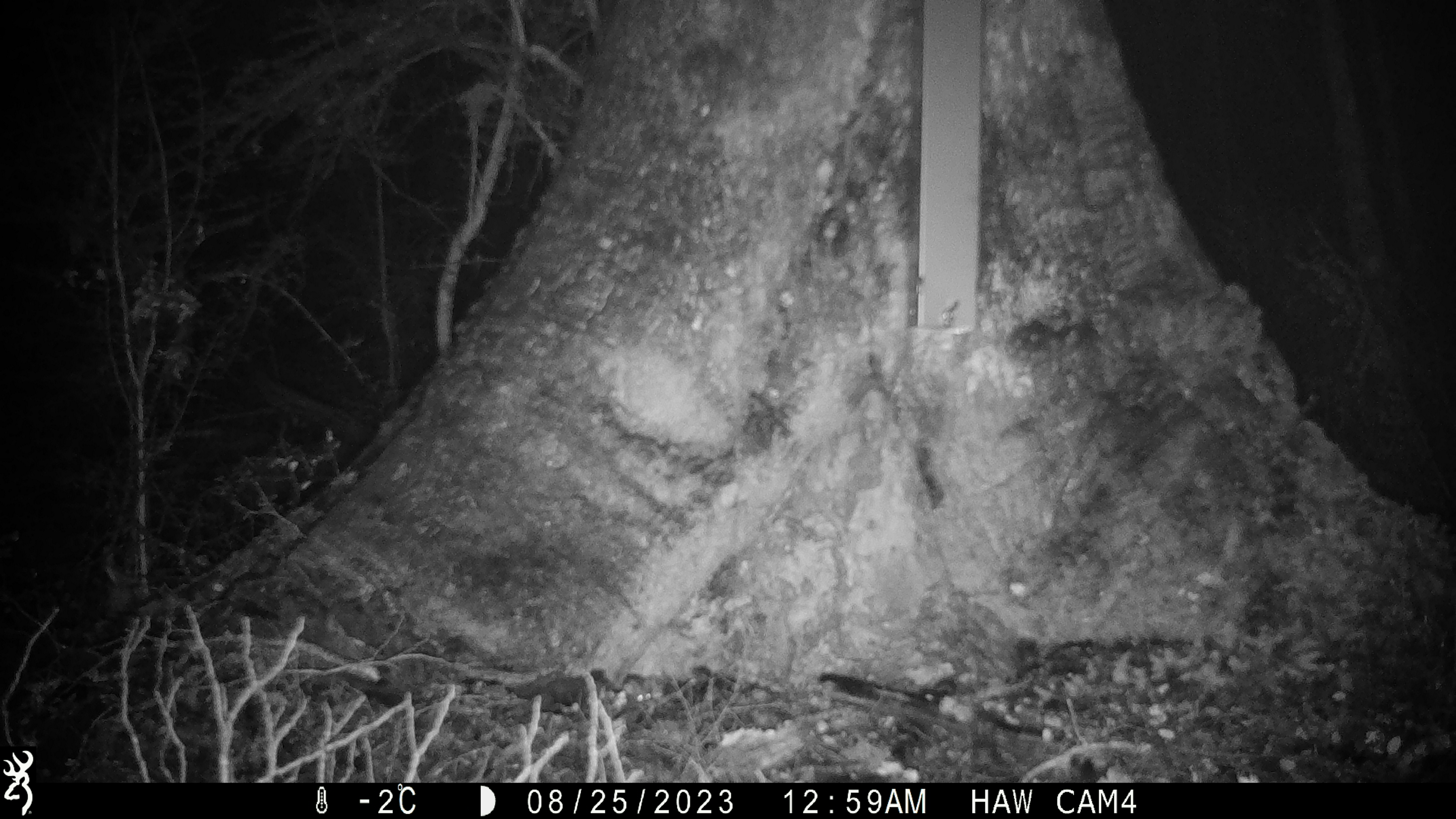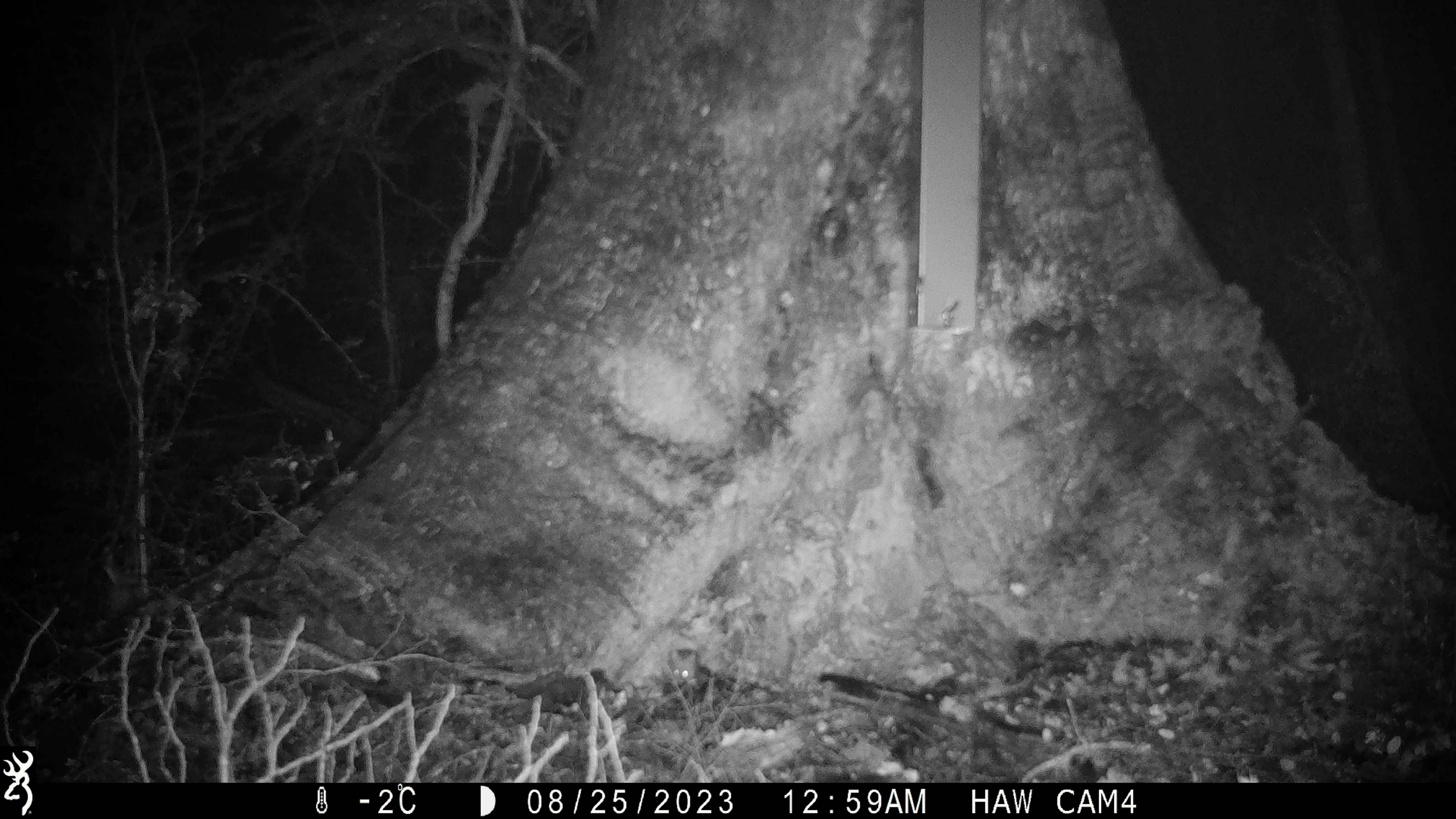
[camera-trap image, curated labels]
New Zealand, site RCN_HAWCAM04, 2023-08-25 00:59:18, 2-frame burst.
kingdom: Animalia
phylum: Chordata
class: Mammalia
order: Rodentia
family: Muridae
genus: Mus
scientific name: Mus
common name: mouse